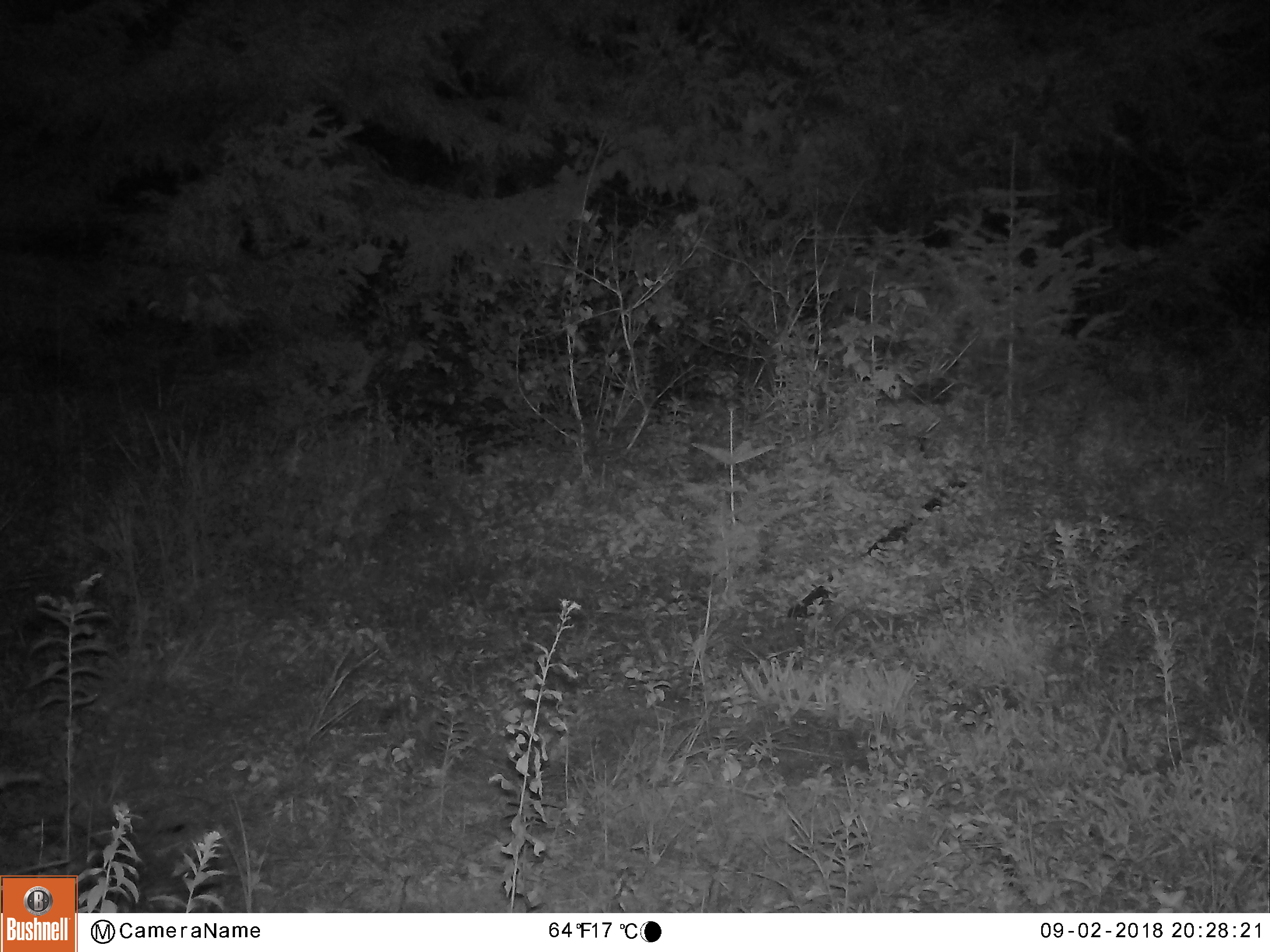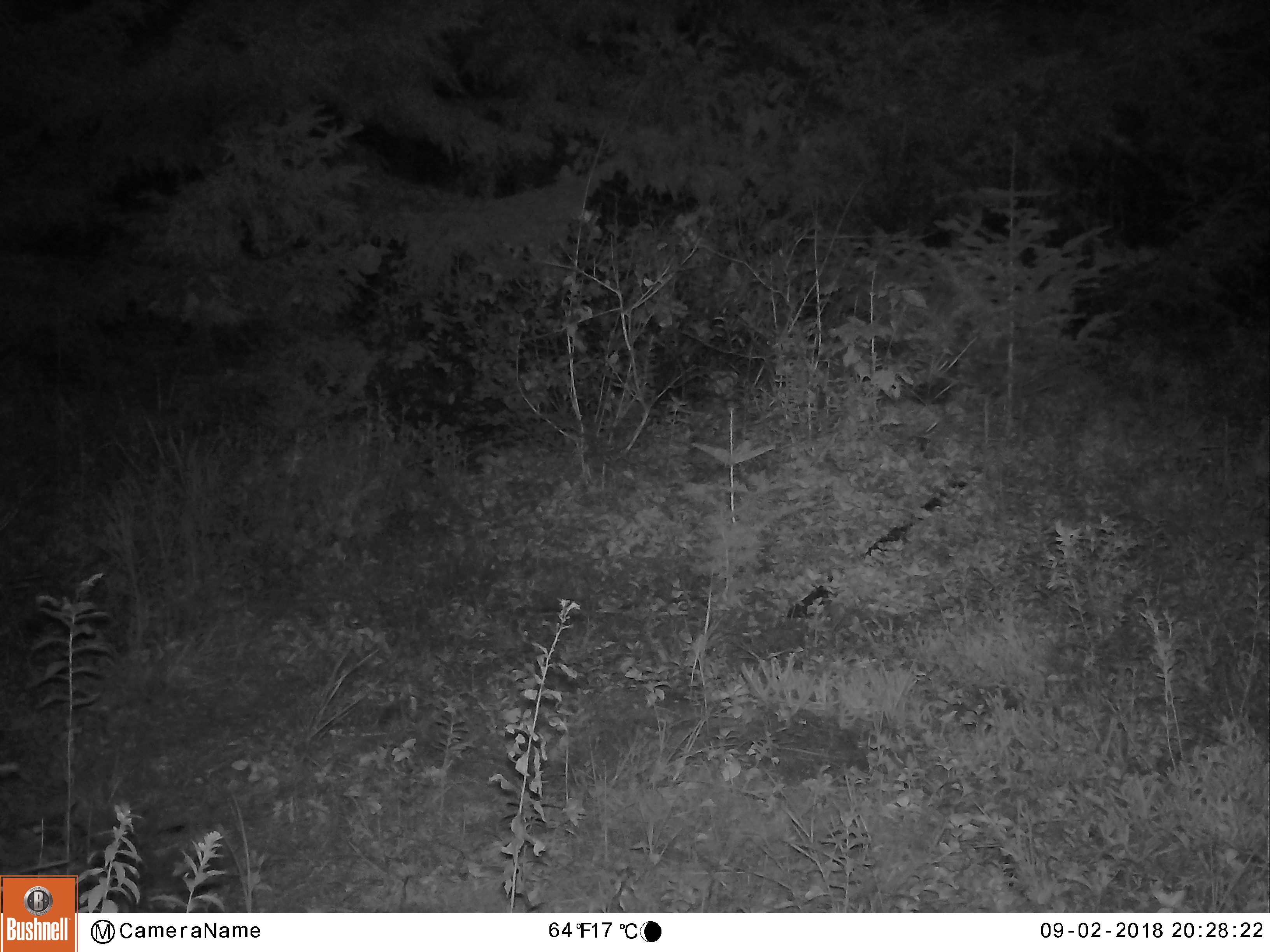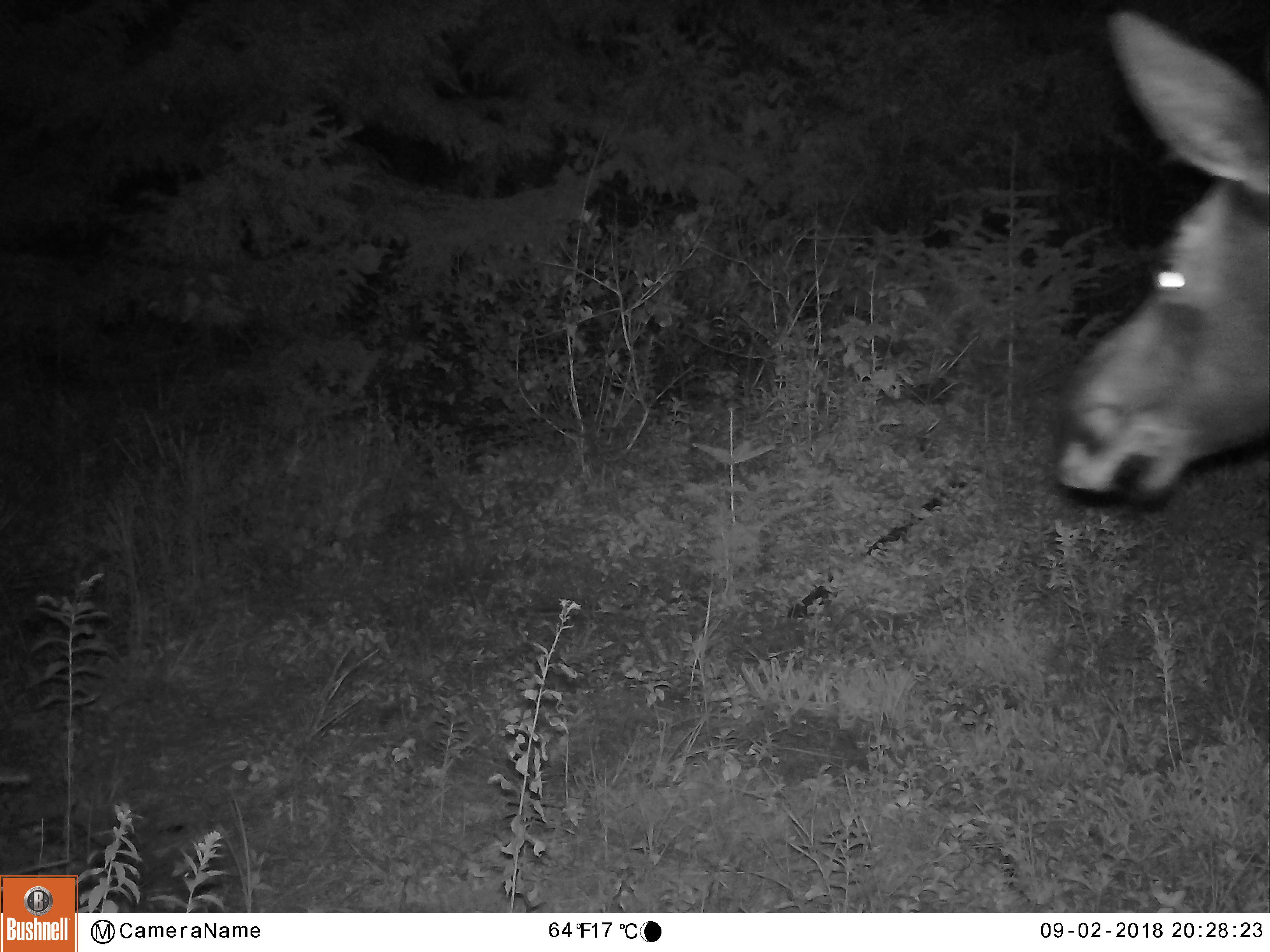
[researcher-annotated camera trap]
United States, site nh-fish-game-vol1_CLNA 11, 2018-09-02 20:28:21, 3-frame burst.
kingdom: Animalia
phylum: Chordata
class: Mammalia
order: Artiodactyla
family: Cervidae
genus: Alces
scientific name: Alces alces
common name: moose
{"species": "moose (Alces alces)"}